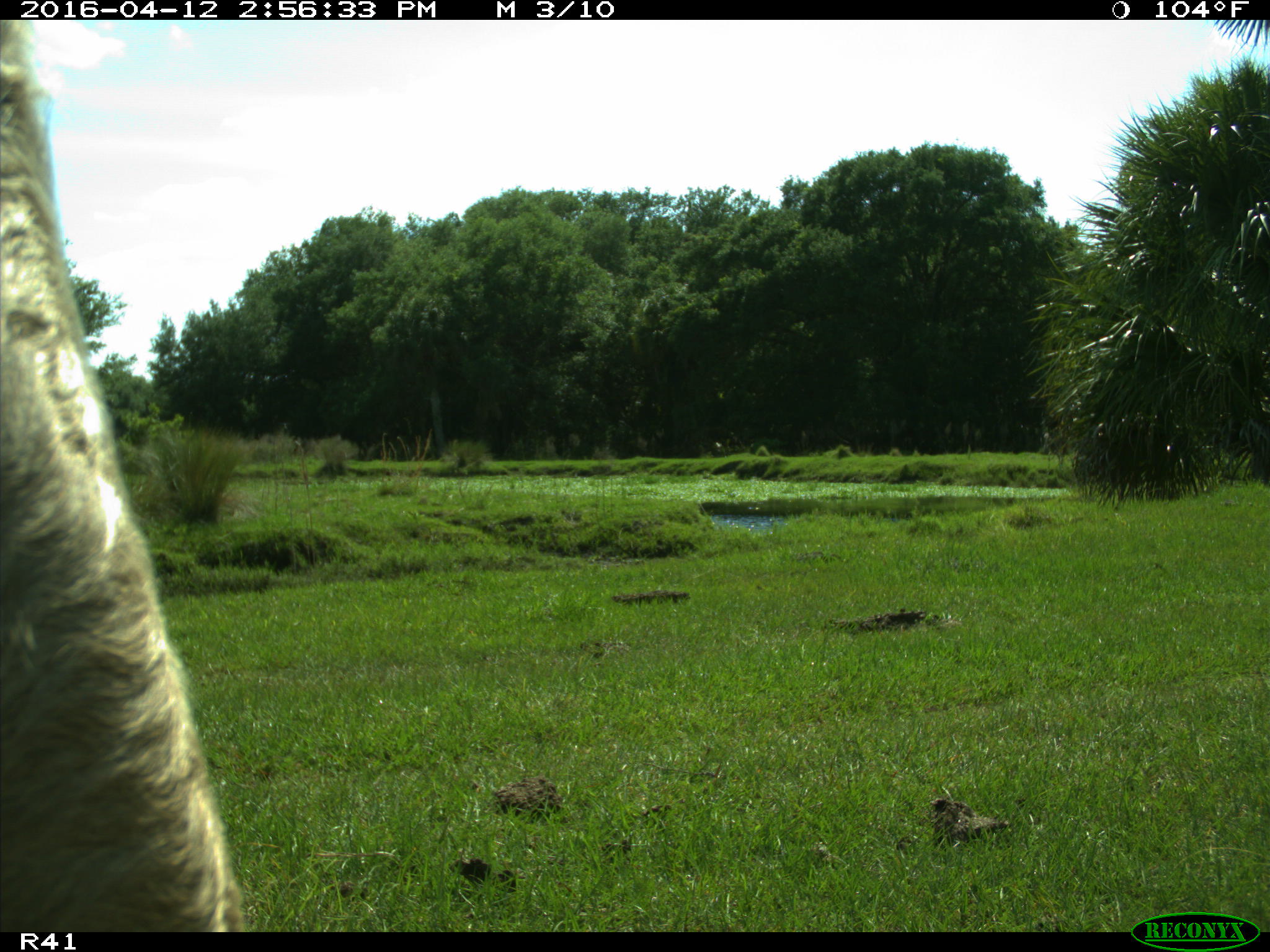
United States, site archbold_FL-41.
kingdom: Animalia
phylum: Chordata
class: Mammalia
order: Artiodactyla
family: Bovidae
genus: Bos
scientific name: Bos taurus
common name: domestic cow